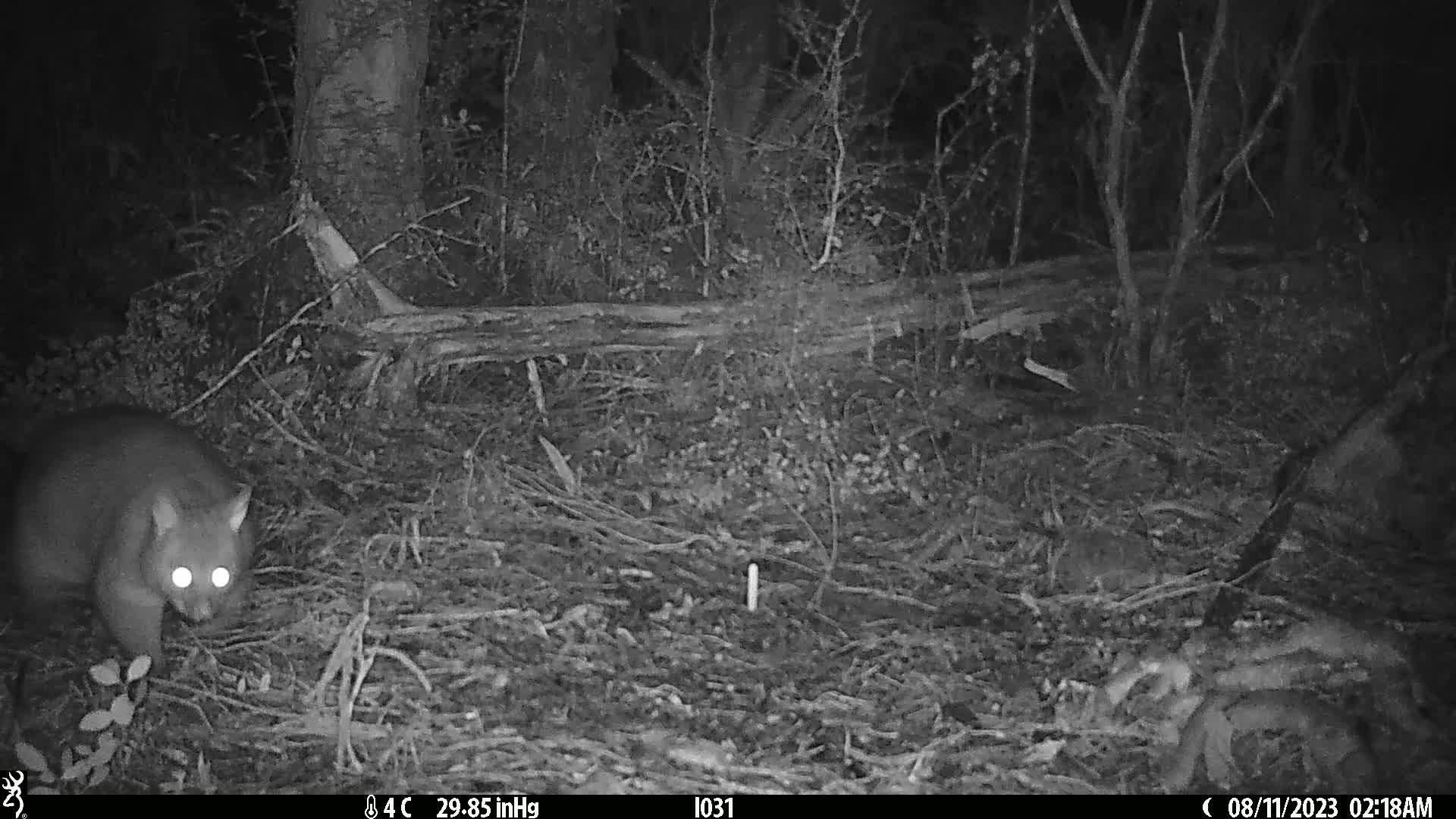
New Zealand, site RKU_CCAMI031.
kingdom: Animalia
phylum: Chordata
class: Mammalia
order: Diprotodontia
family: Phalangeridae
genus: Trichosurus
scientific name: Trichosurus vulpecula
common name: common brushtail possum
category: possum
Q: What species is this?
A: Possum (common brushtail possum) (Trichosurus vulpecula).